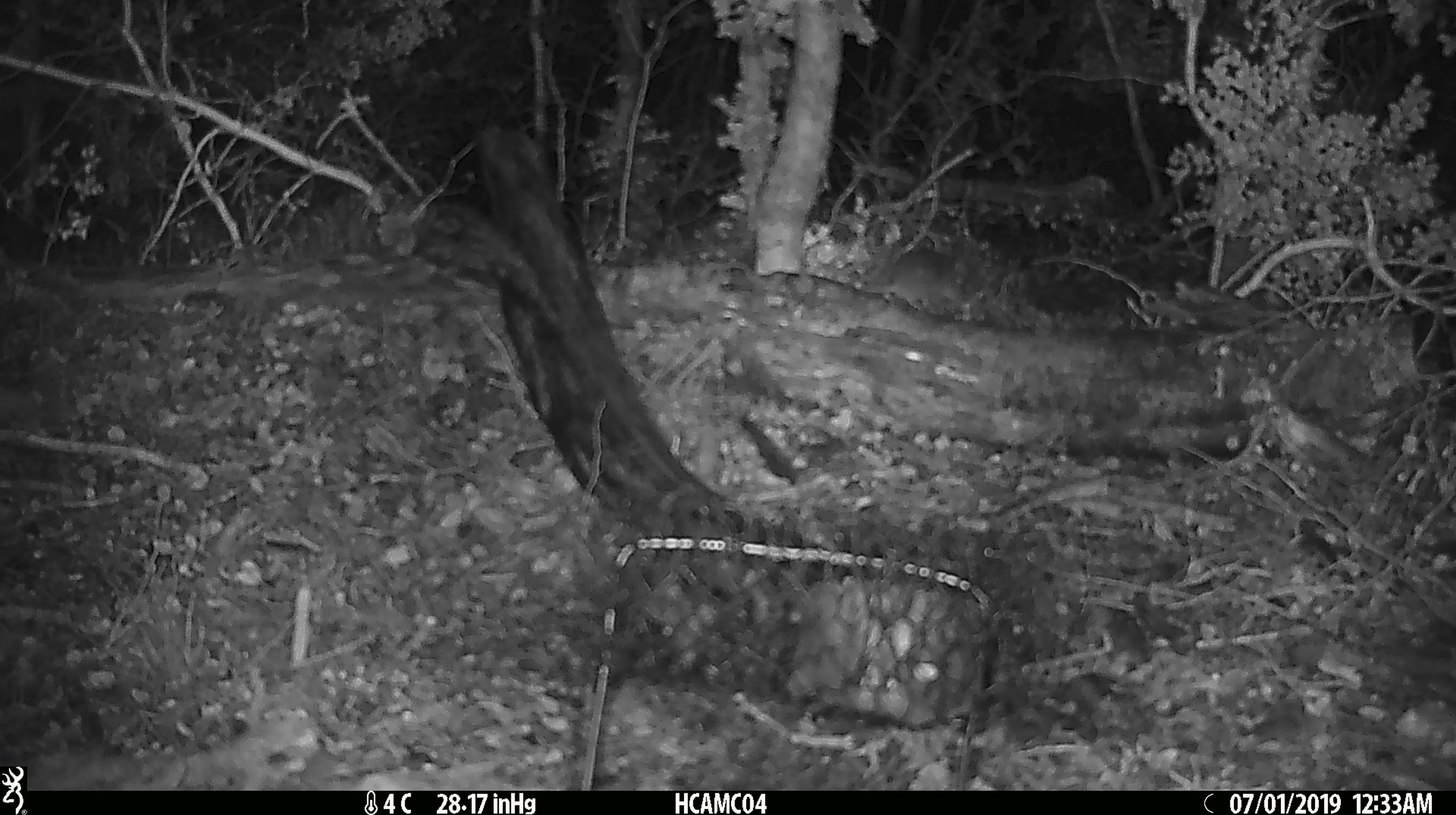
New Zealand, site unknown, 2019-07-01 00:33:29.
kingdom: Animalia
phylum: Chordata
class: Mammalia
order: Rodentia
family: Muridae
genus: Mus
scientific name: Mus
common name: mouse